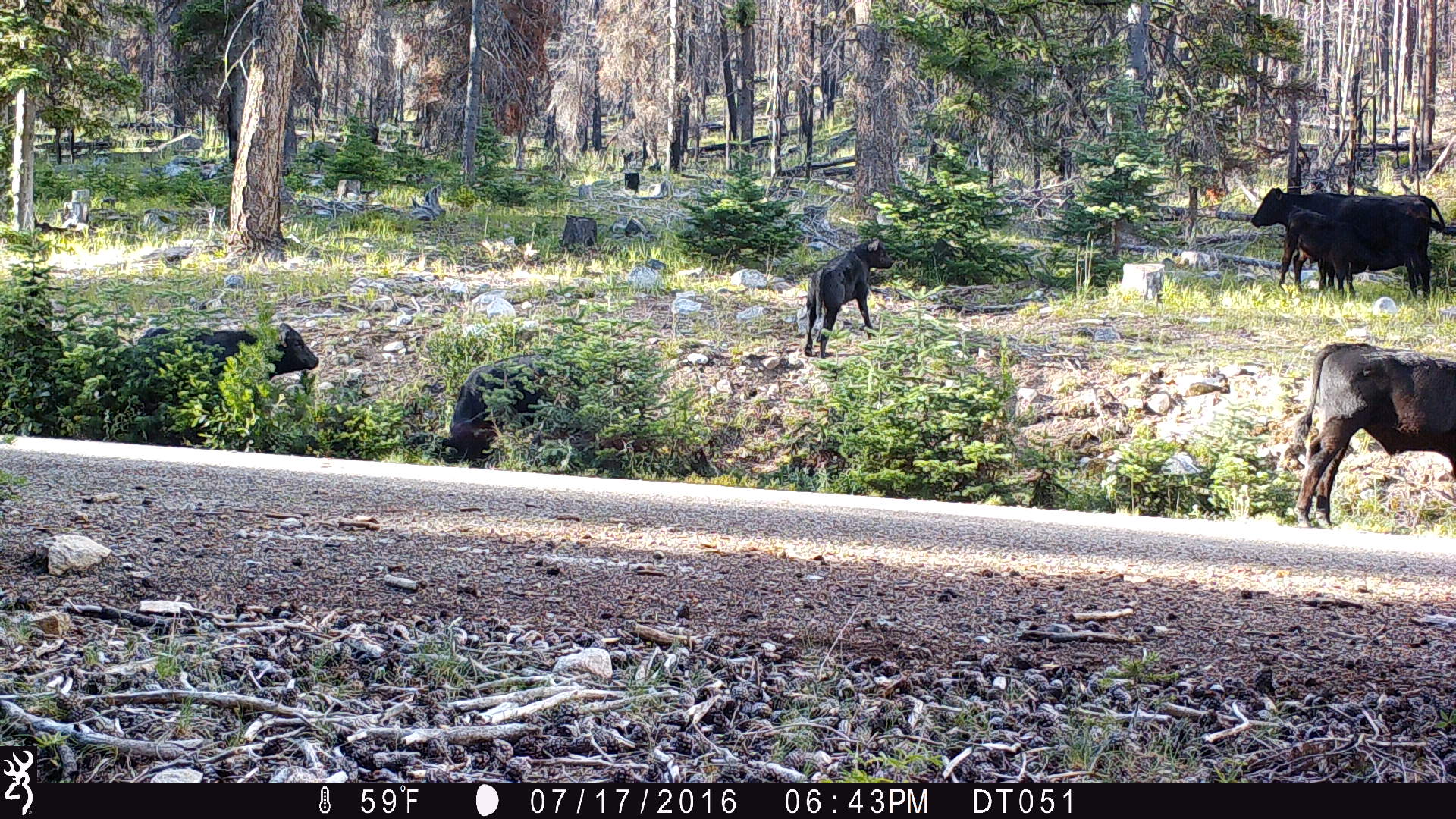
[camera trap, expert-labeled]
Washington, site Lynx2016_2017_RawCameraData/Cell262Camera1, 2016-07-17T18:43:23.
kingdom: Animalia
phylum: Chordata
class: Mammalia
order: Artiodactyla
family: Bovidae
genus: Bos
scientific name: Bos taurus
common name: domestic cattle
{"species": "domestic cattle (Bos taurus)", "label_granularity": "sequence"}